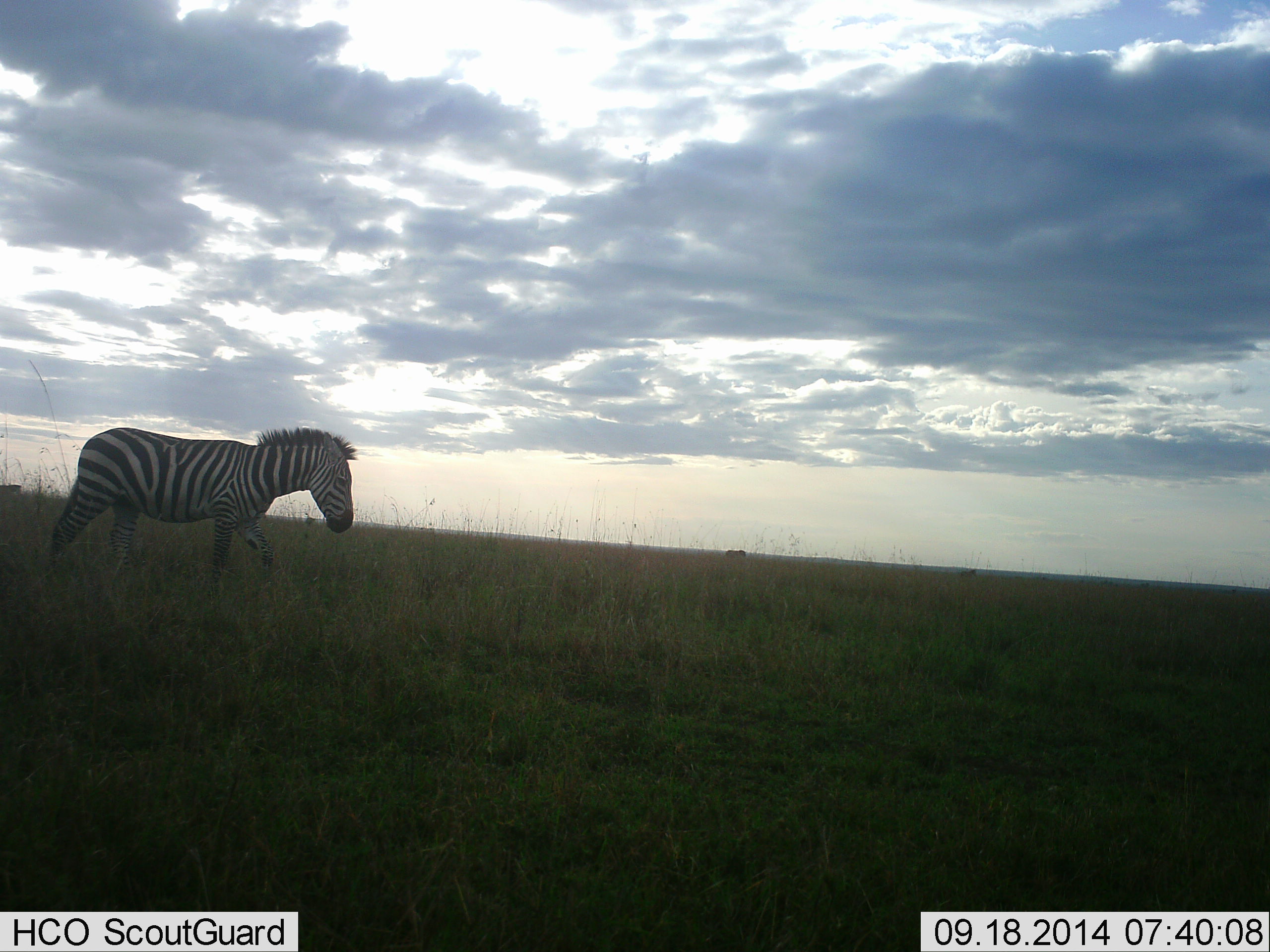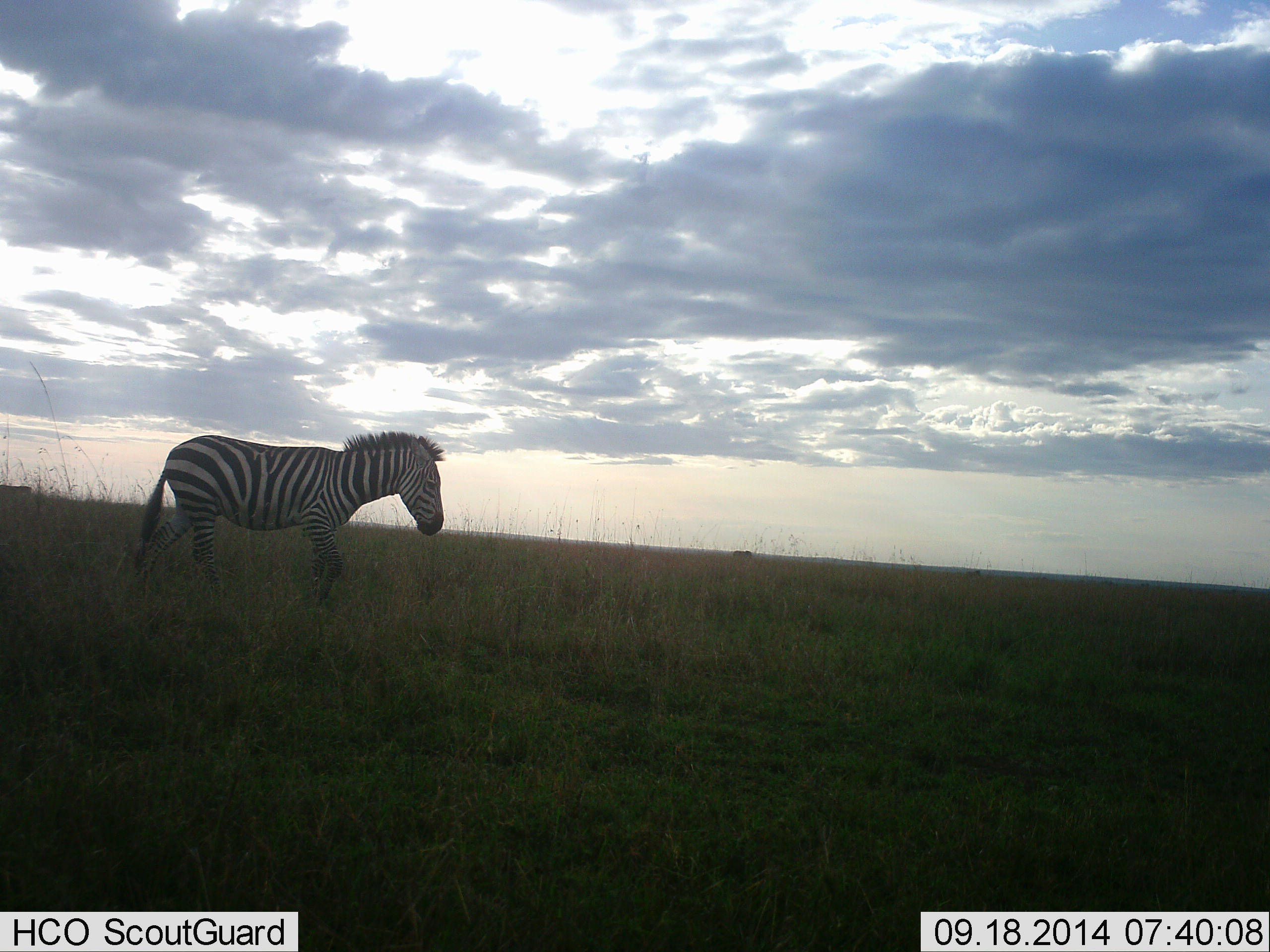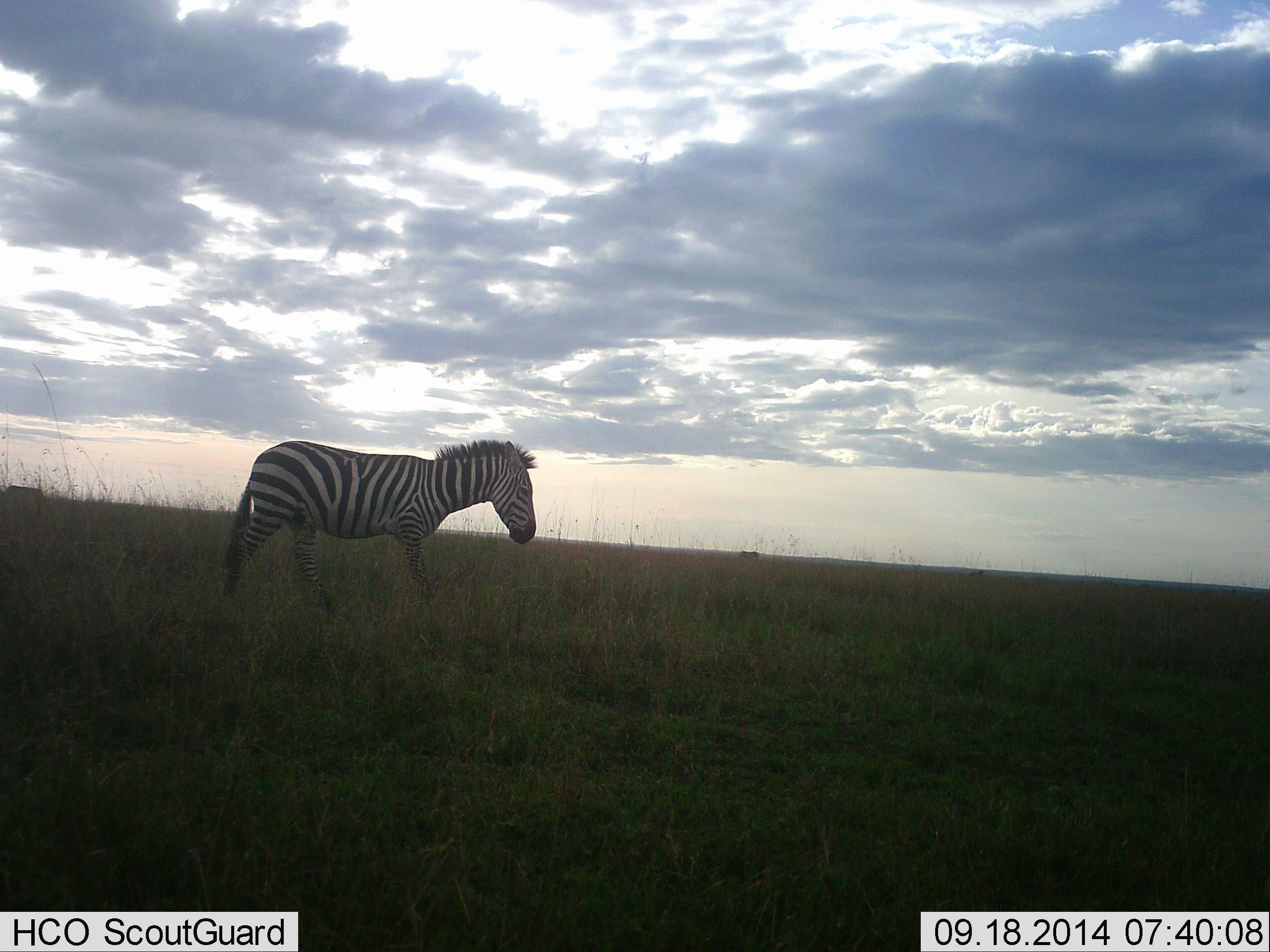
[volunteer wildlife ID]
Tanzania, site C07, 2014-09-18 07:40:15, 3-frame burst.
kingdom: Animalia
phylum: Chordata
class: Mammalia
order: Perissodactyla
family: Equidae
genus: Equus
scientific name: Equus quagga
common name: plains zebra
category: zebra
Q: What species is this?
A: Zebra (plains zebra) (Equus quagga).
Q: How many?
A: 1.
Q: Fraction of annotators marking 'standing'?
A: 0%.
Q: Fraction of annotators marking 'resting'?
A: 0%.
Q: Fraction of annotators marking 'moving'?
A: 100%.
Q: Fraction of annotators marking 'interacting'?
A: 0%.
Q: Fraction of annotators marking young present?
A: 0%.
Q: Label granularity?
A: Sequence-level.